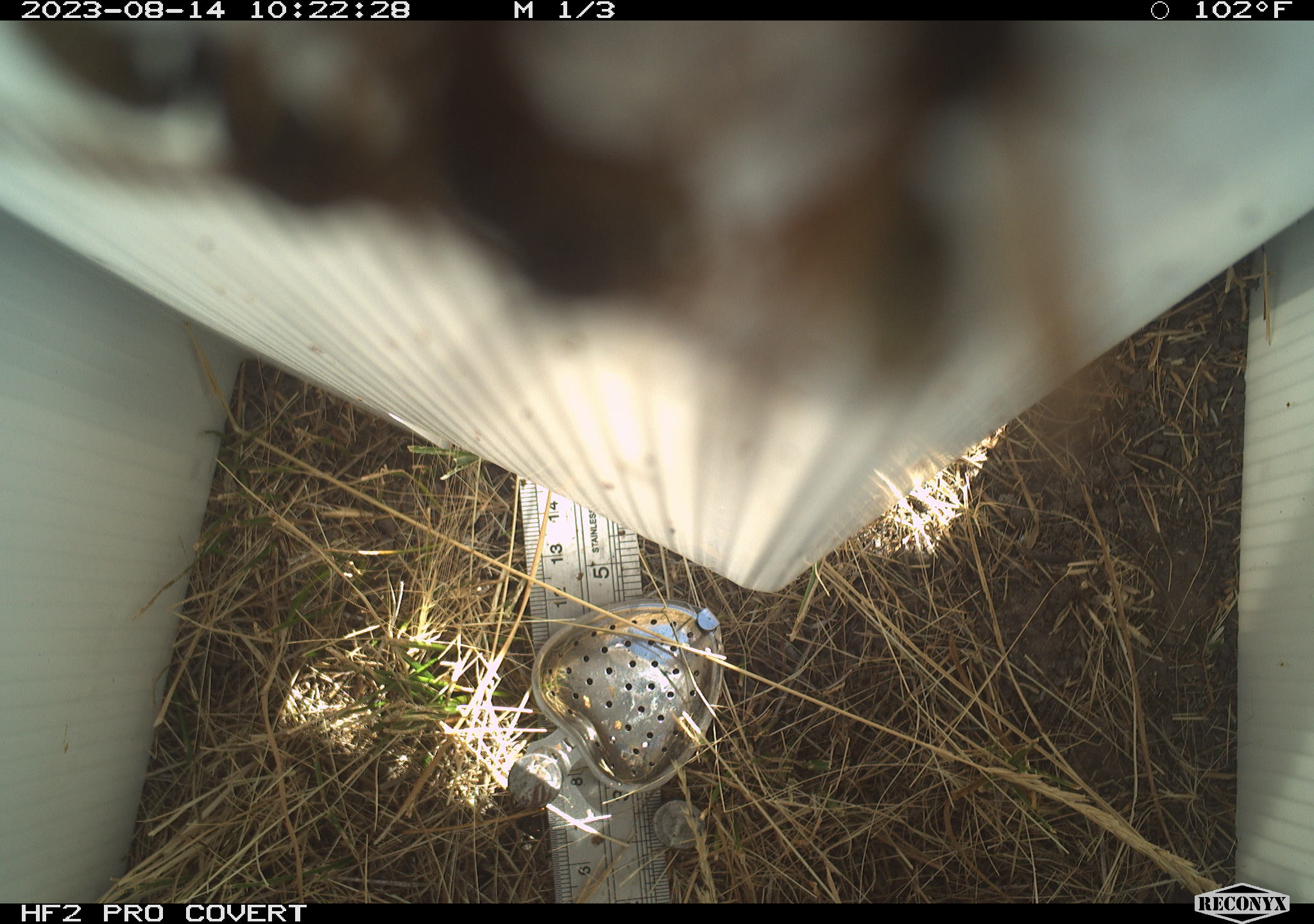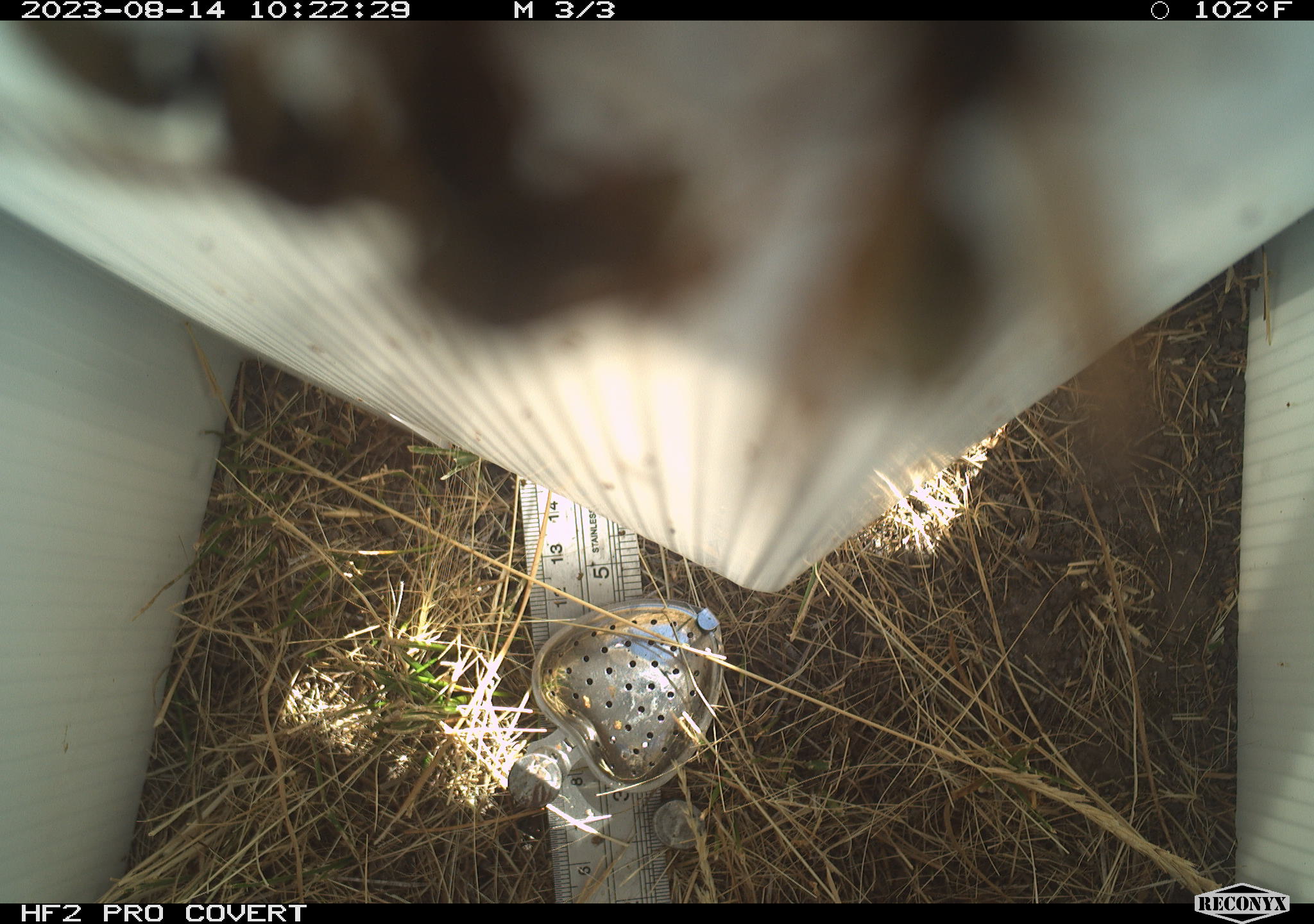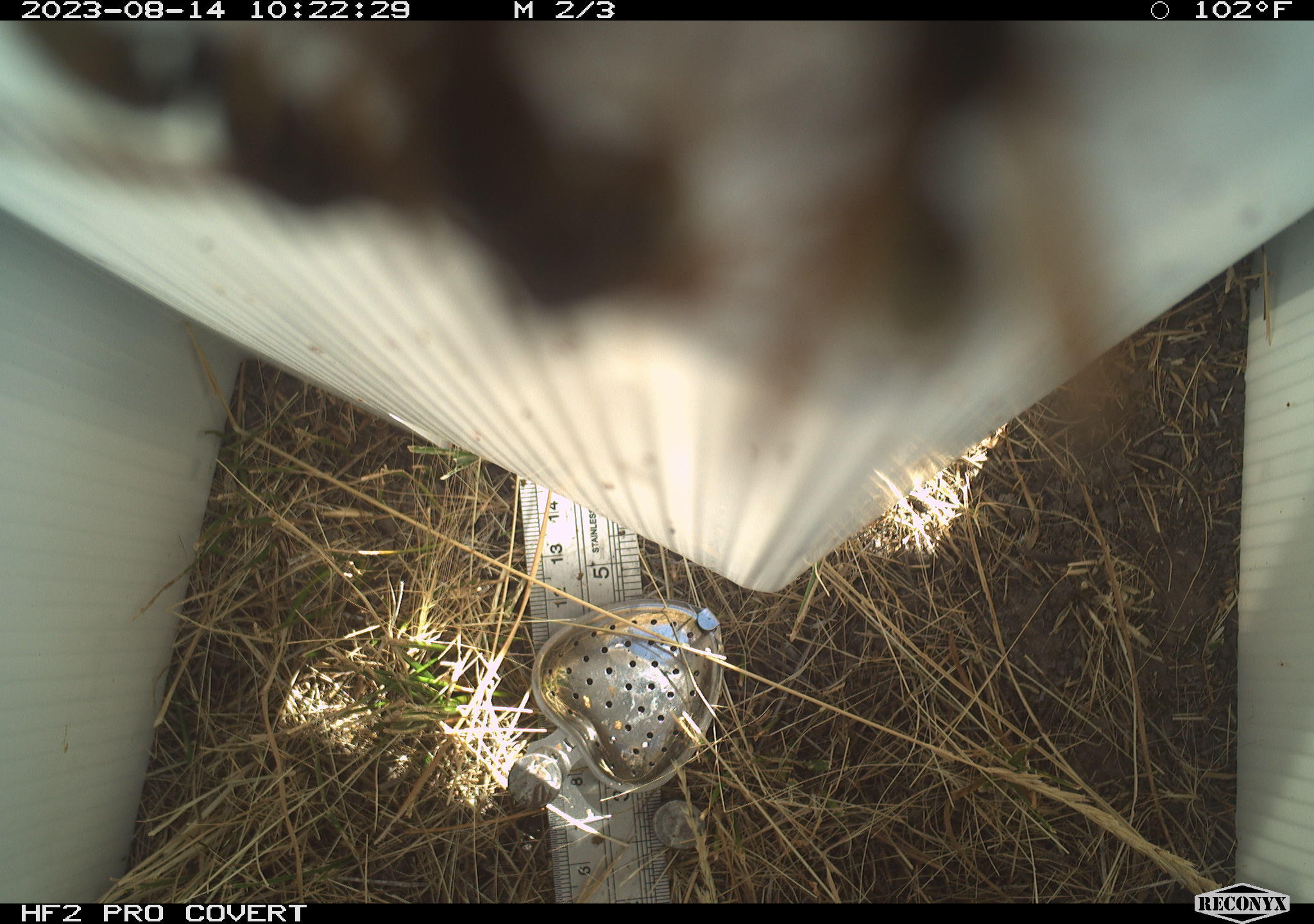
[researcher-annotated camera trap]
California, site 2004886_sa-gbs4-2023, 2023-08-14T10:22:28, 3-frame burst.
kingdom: Animalia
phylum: Arthropoda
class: Insecta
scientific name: Insecta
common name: insect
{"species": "insect (Insecta)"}